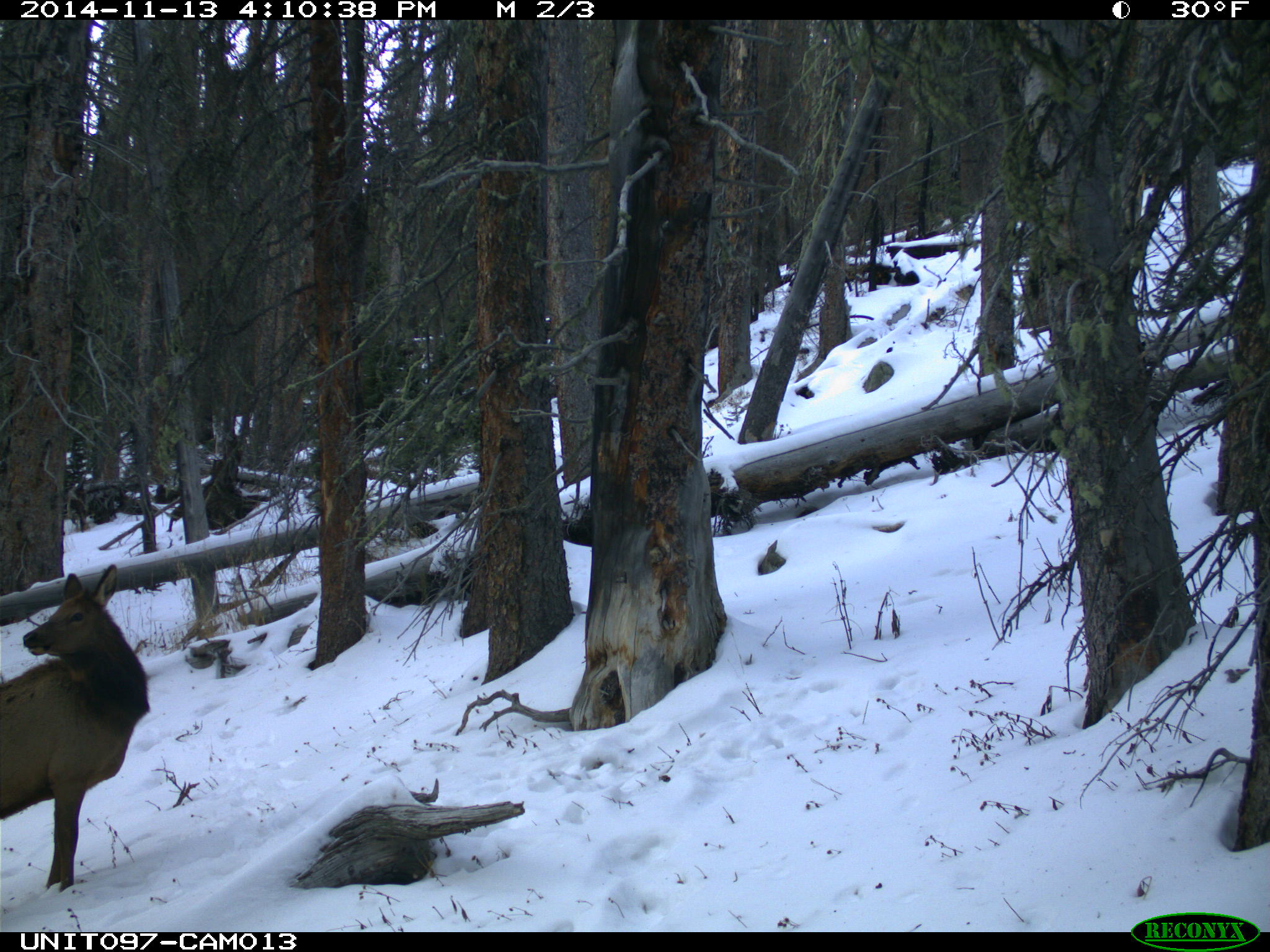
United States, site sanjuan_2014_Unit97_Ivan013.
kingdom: Animalia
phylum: Chordata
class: Mammalia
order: Artiodactyla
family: Cervidae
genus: Cervus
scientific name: Cervus elaphus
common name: red deer